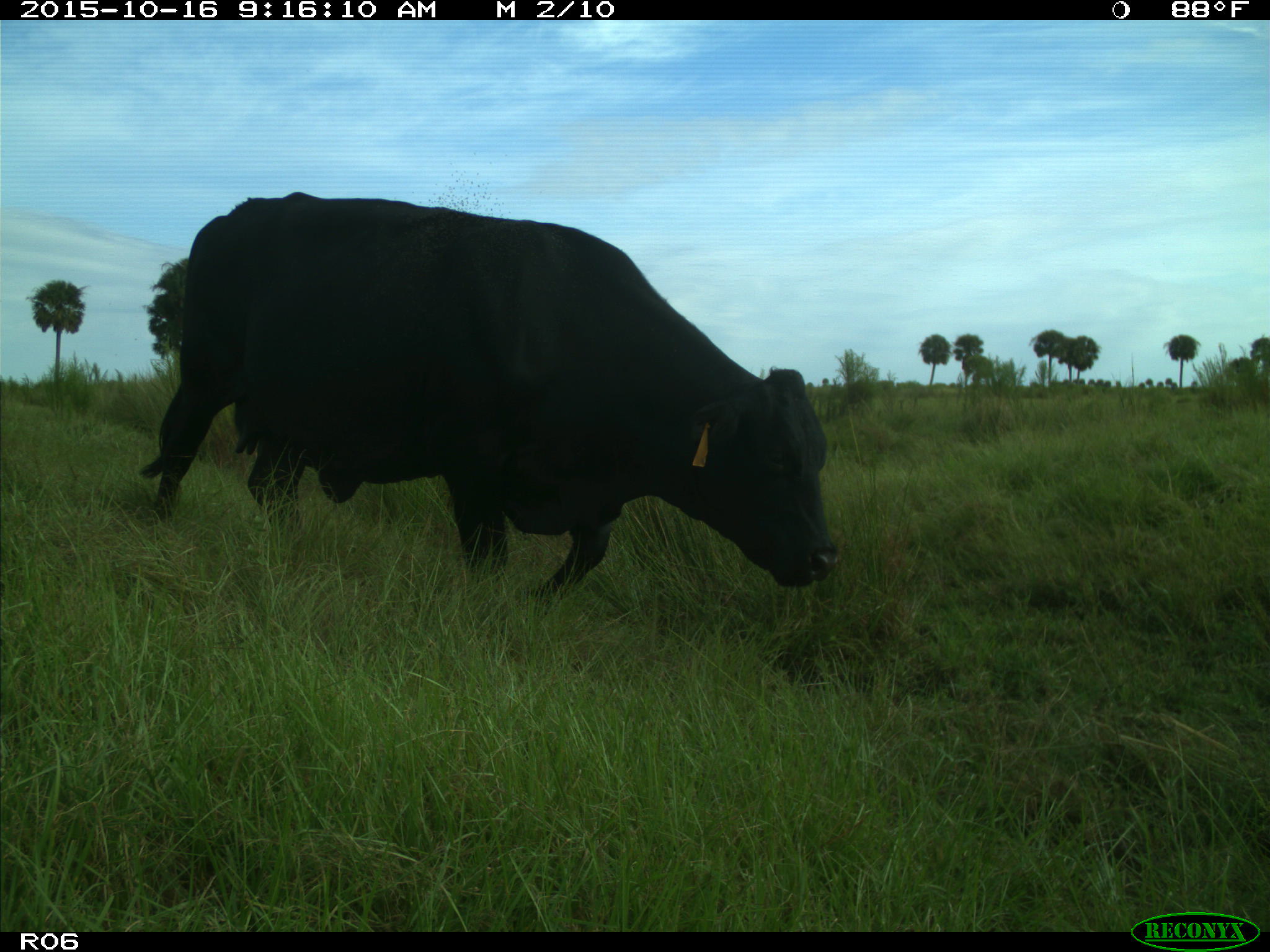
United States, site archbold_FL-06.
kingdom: Animalia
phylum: Chordata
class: Mammalia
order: Artiodactyla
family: Bovidae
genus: Bos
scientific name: Bos taurus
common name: domestic cow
Bos taurus (domestic cow).